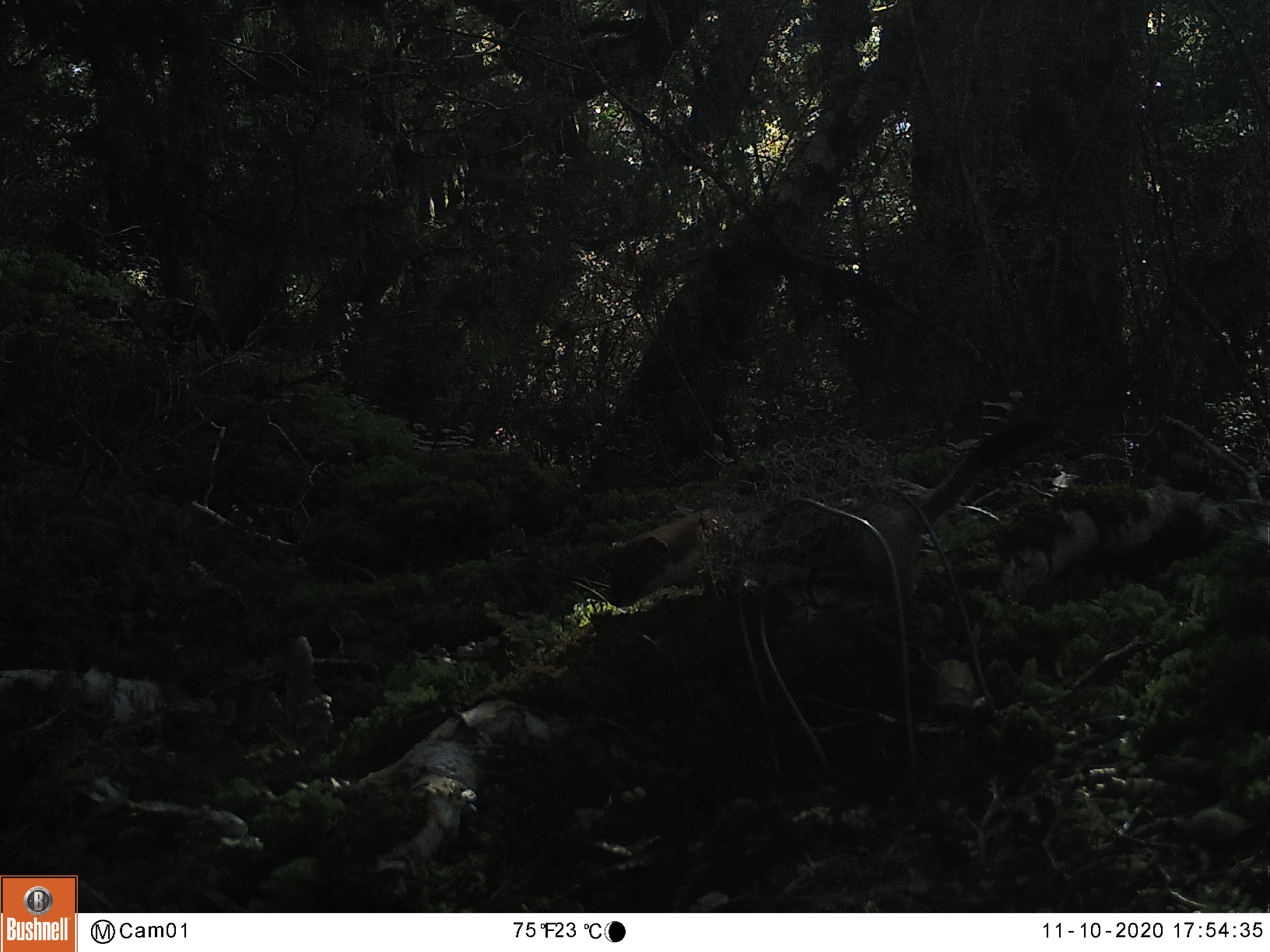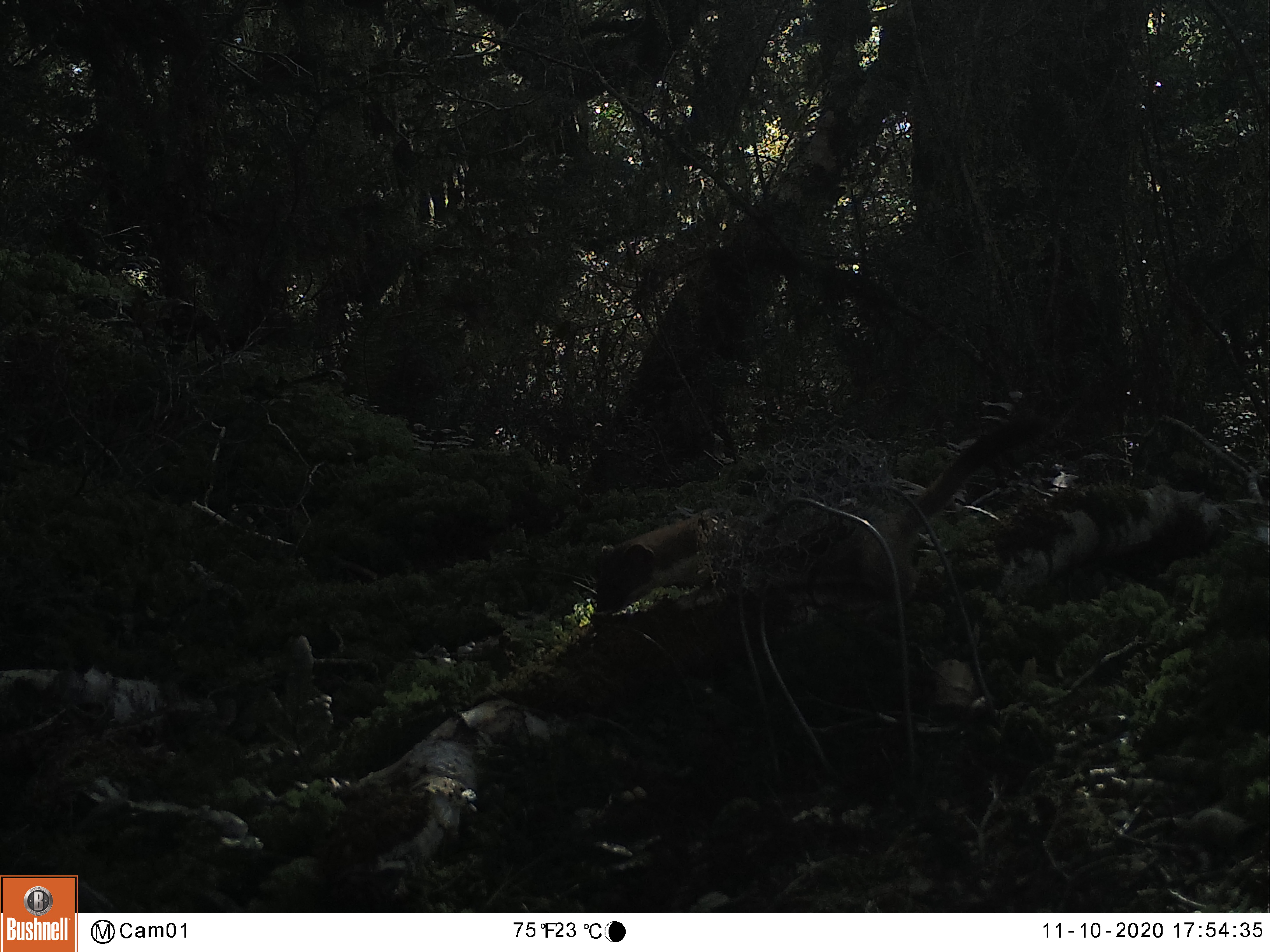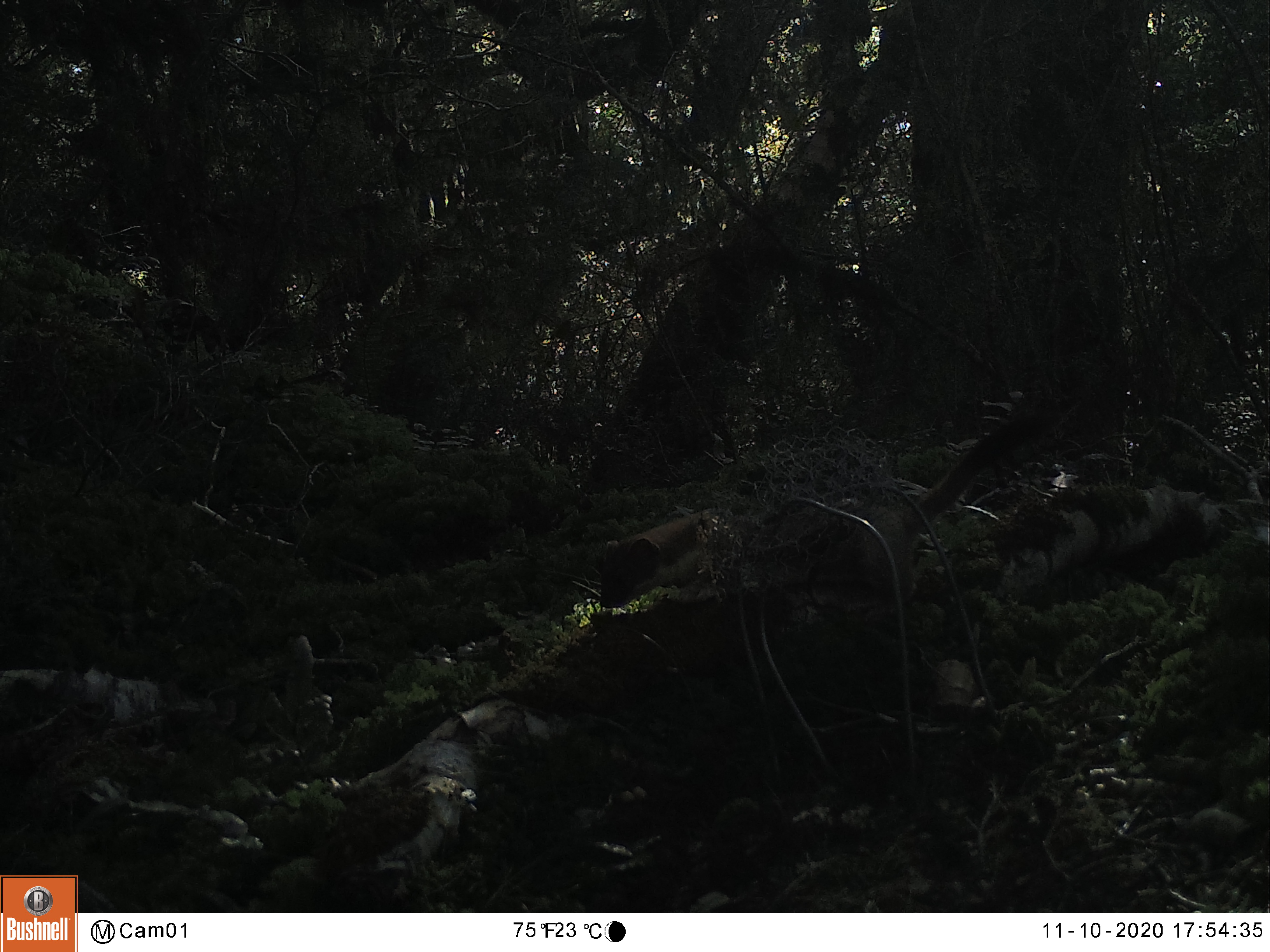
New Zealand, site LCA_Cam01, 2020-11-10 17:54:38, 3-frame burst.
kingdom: Animalia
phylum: Chordata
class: Mammalia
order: Carnivora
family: Mustelidae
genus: Mustela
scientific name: Mustela erminea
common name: stoat